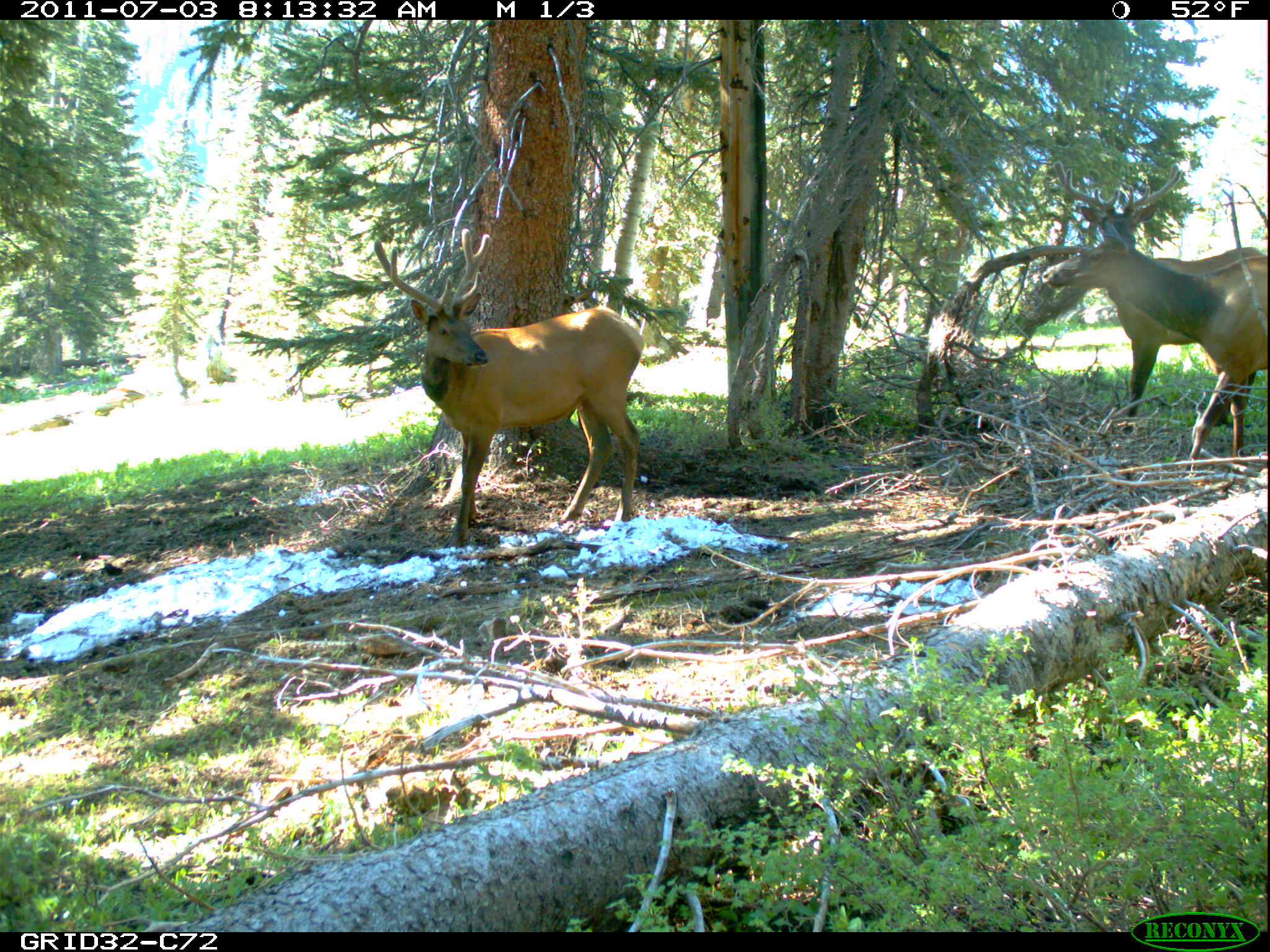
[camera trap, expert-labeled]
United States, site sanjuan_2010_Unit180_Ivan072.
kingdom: Animalia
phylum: Chordata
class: Mammalia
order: Artiodactyla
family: Cervidae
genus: Cervus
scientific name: Cervus elaphus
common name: red deer